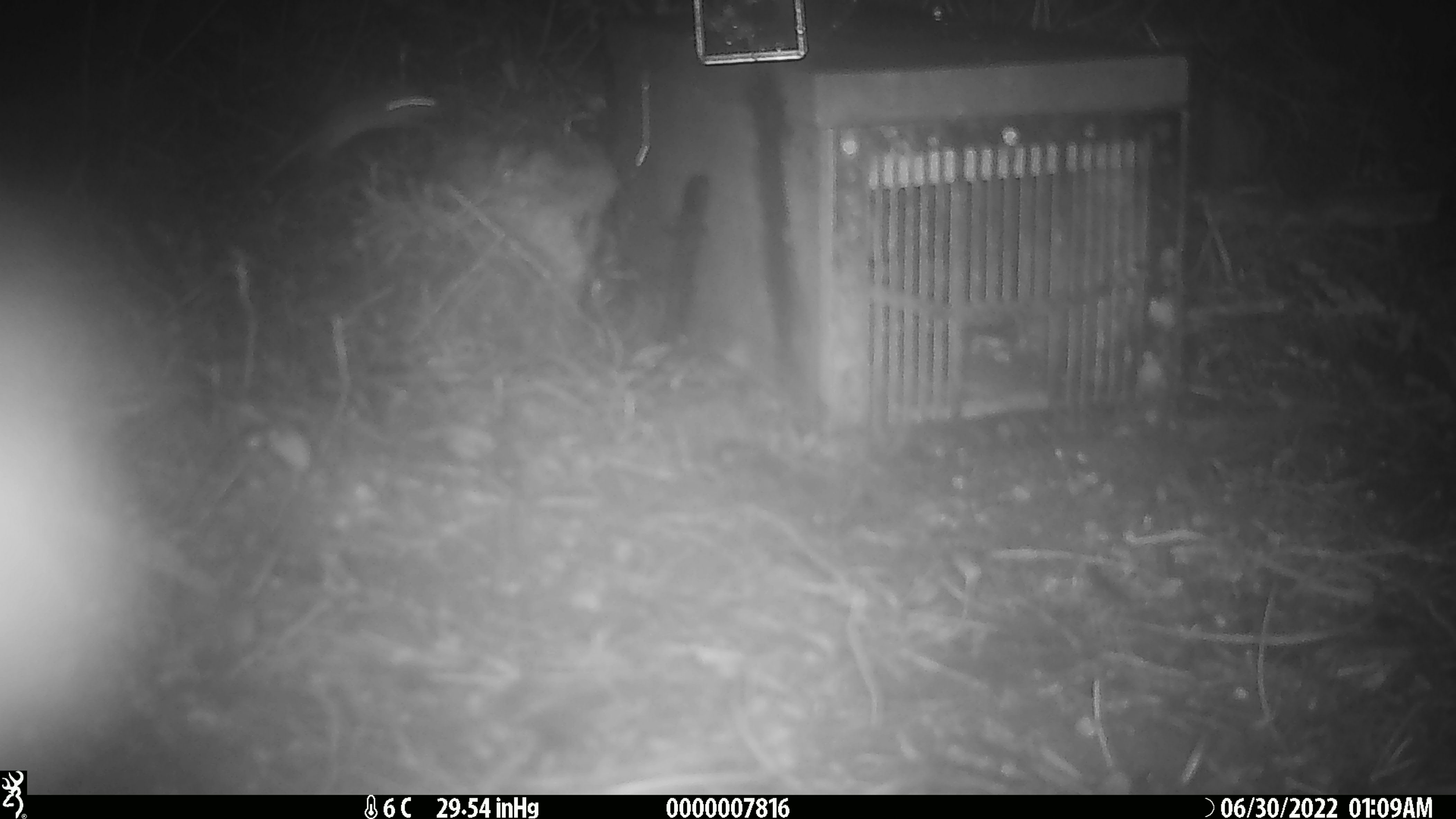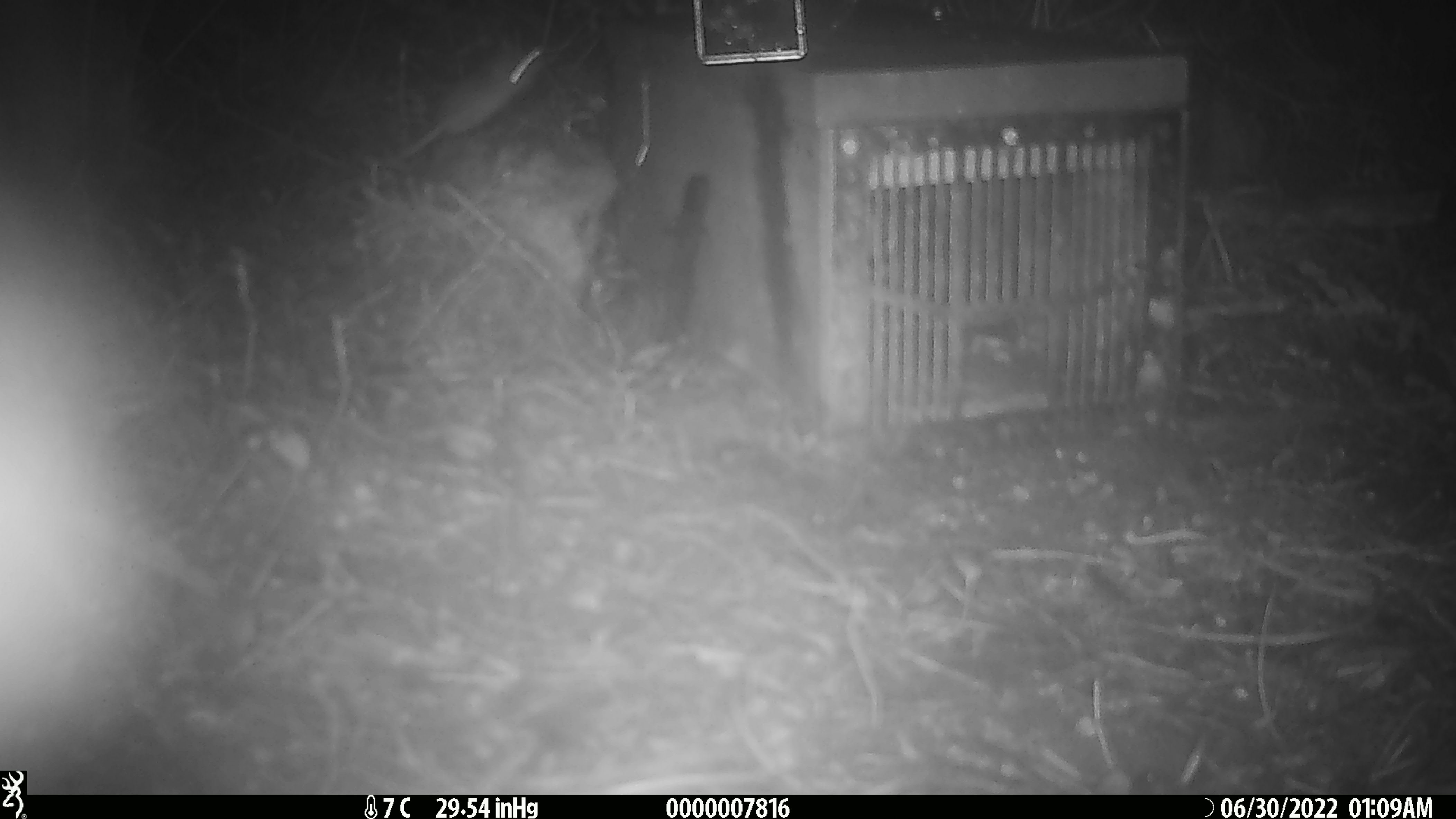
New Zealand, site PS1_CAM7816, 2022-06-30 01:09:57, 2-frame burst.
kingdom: Animalia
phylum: Chordata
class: Mammalia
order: Rodentia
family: Muridae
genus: Mus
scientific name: Mus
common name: mouse